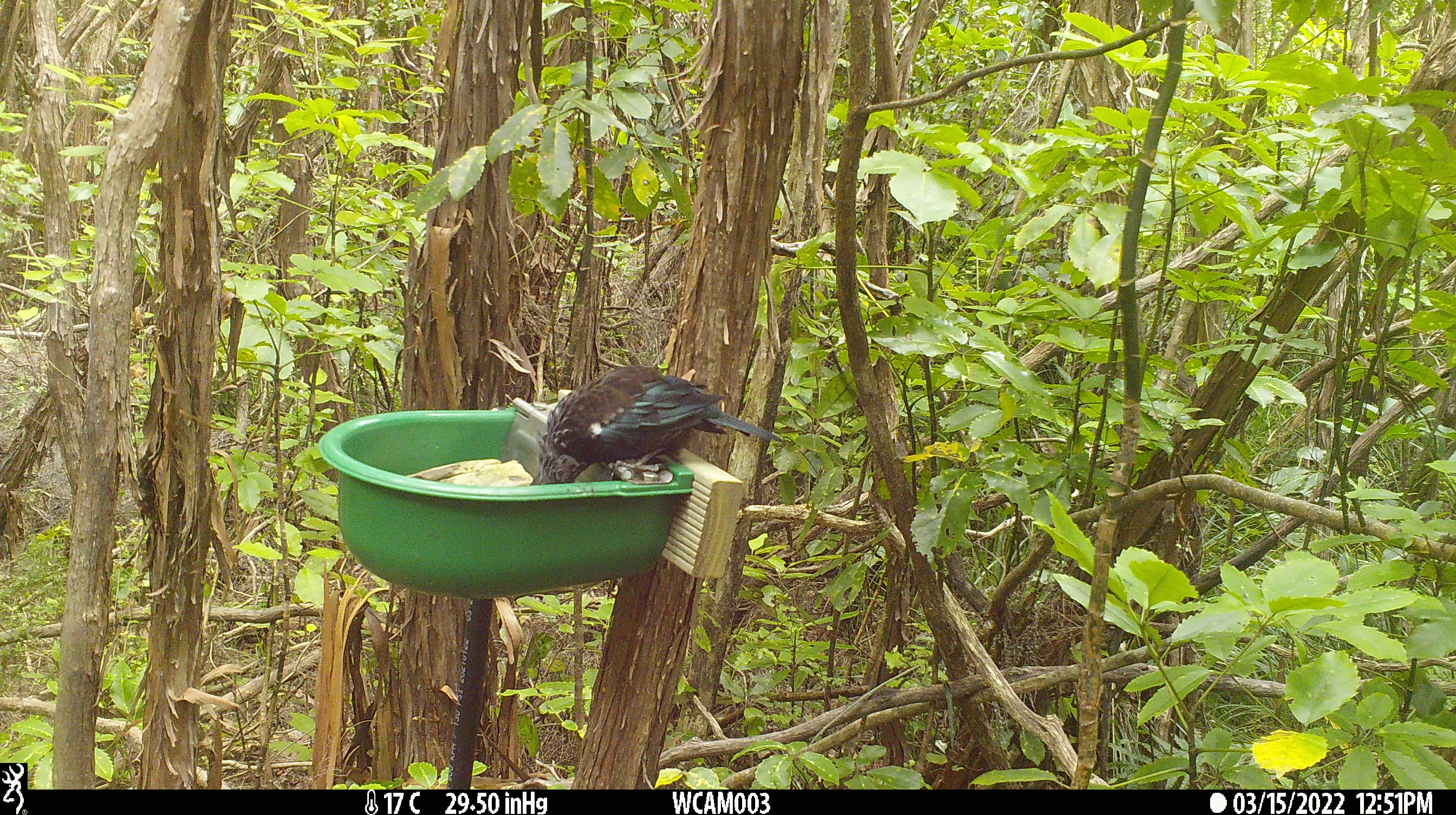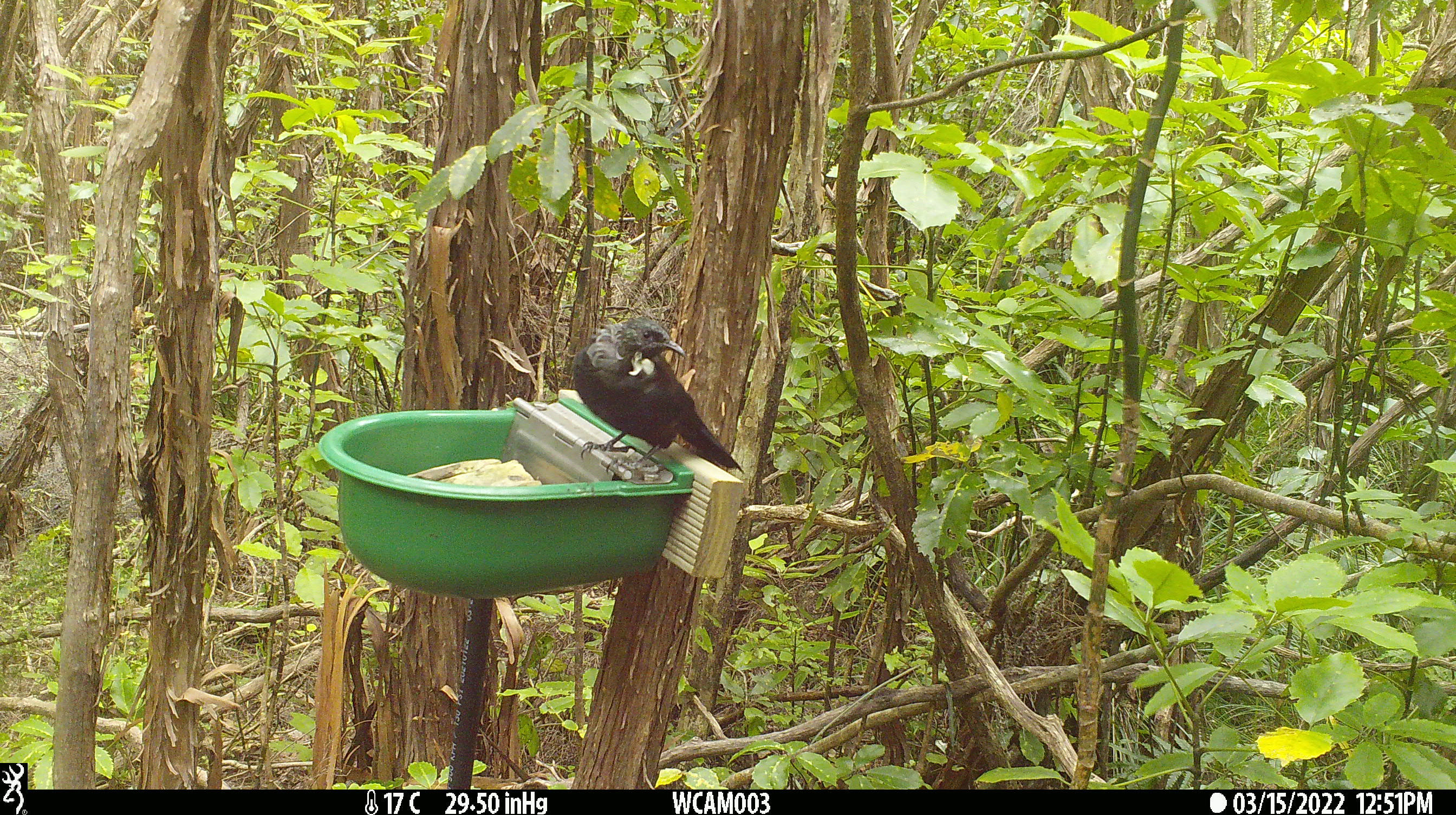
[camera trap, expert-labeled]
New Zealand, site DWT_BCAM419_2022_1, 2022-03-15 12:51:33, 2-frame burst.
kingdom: Animalia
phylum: Chordata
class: Aves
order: Passeriformes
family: Meliphagidae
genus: Prosthemadera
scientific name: Prosthemadera novaeseelandiae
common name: tui